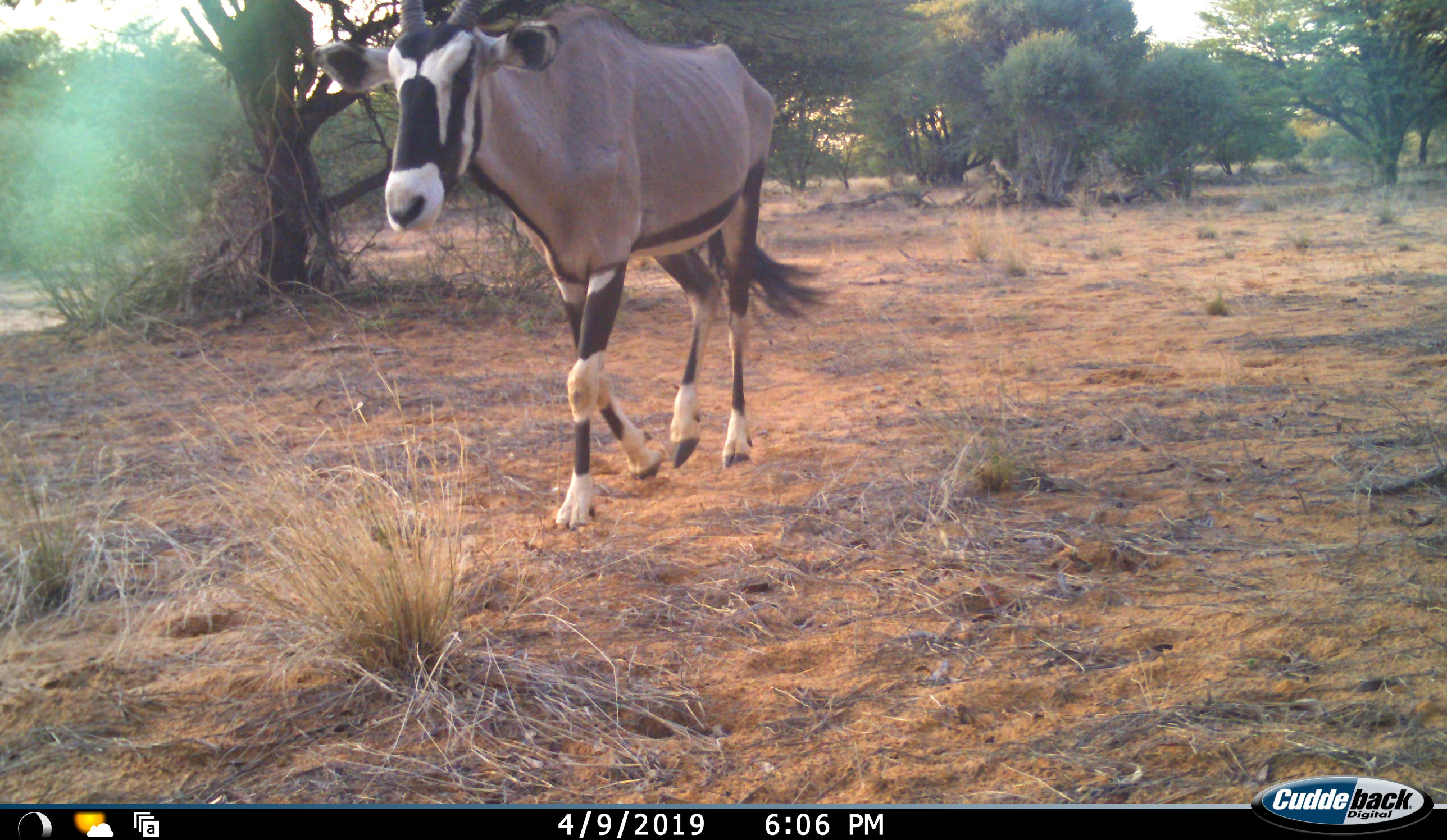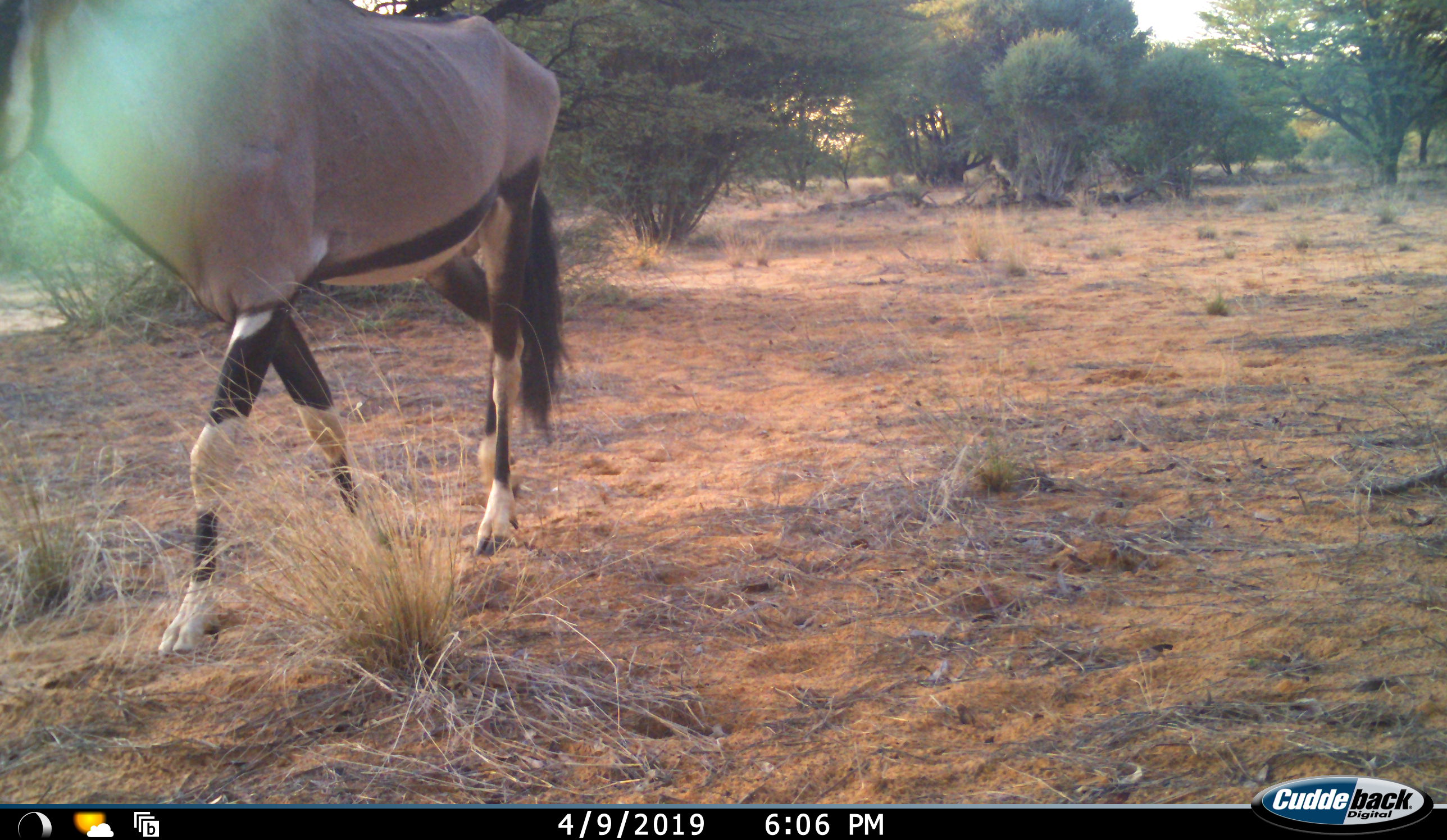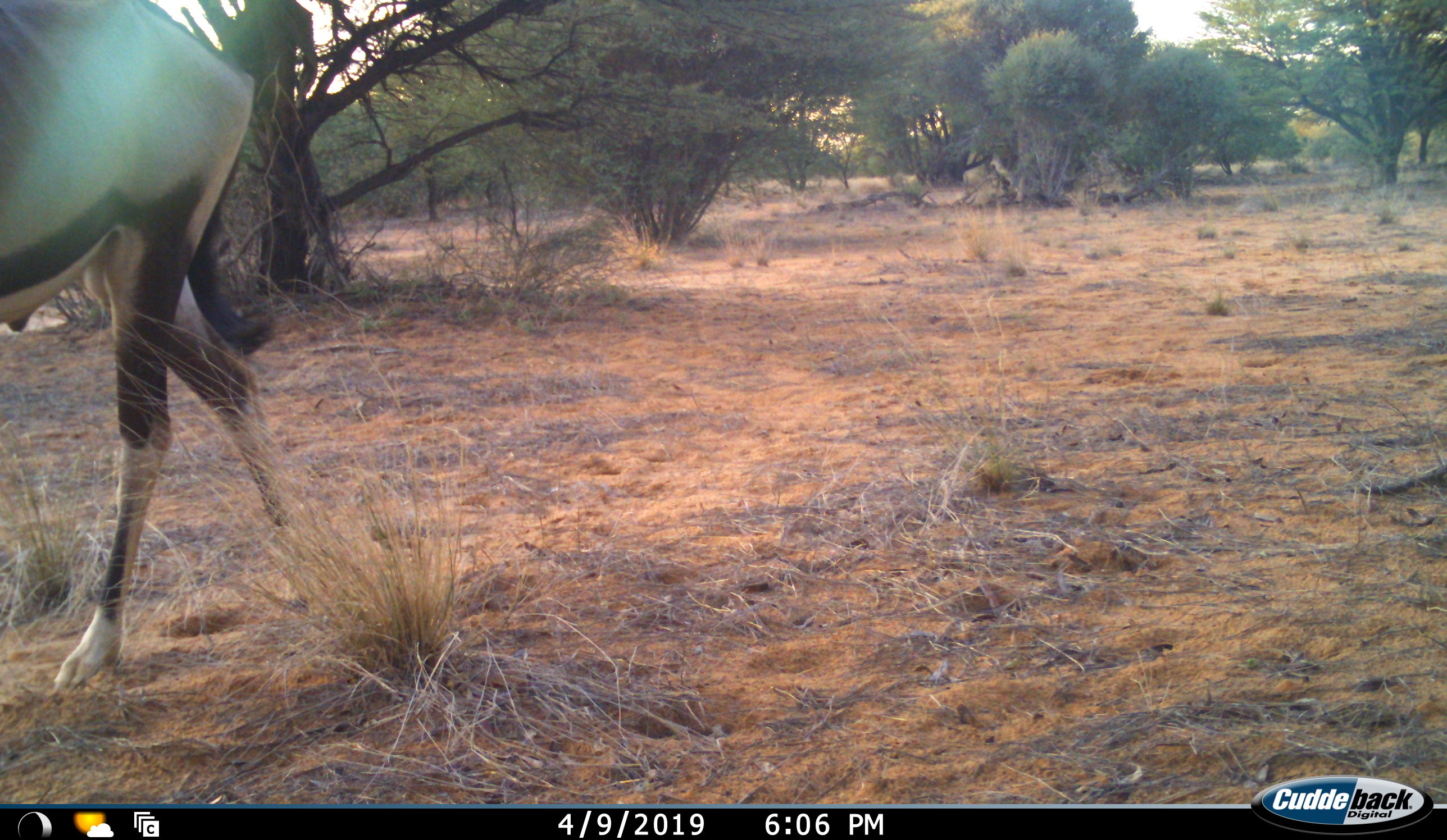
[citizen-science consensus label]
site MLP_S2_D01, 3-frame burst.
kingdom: Animalia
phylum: Chordata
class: Mammalia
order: Artiodactyla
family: Bovidae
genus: Oryx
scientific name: Oryx gazella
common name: gemsbok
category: oryx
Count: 1.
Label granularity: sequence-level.